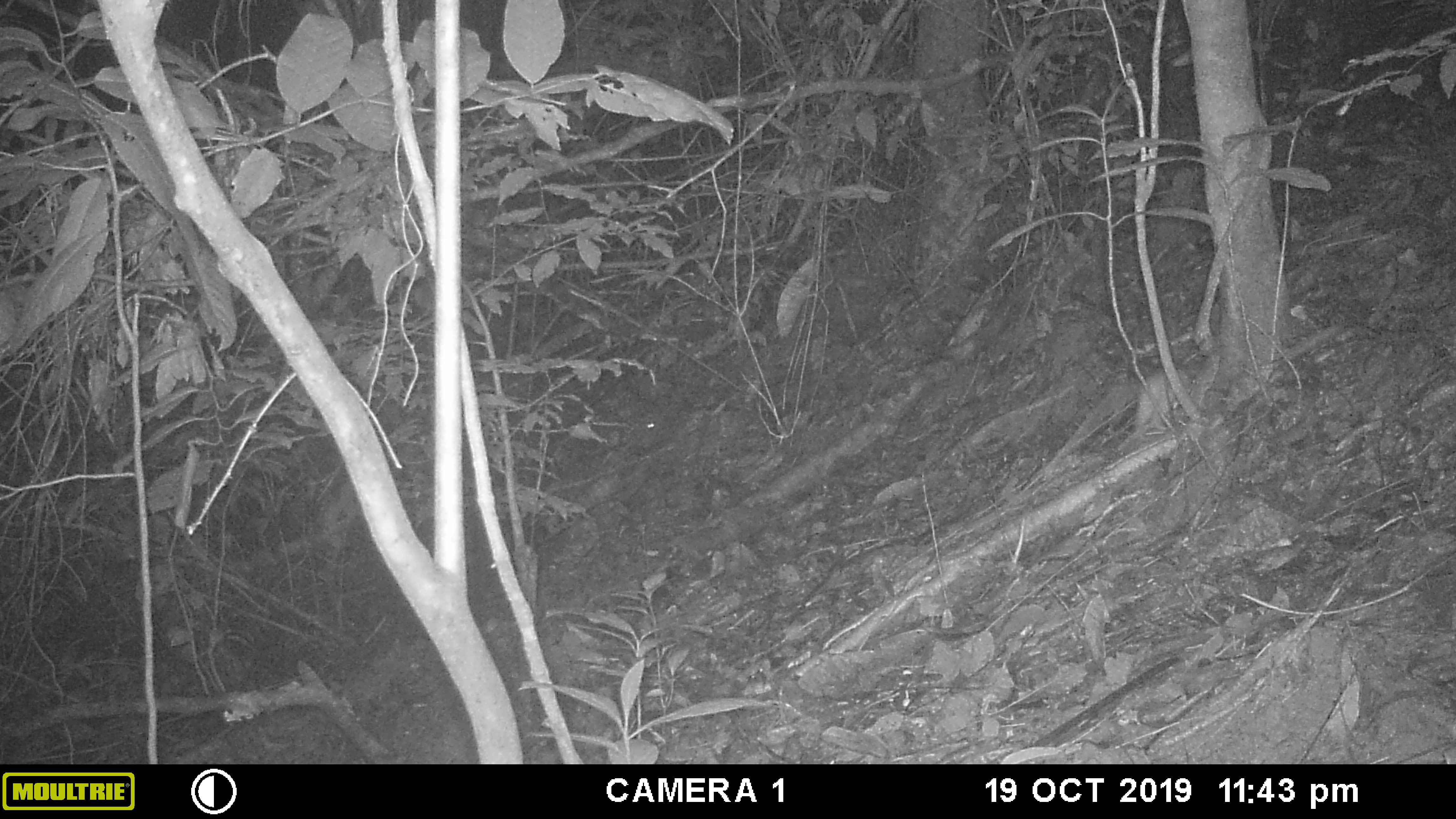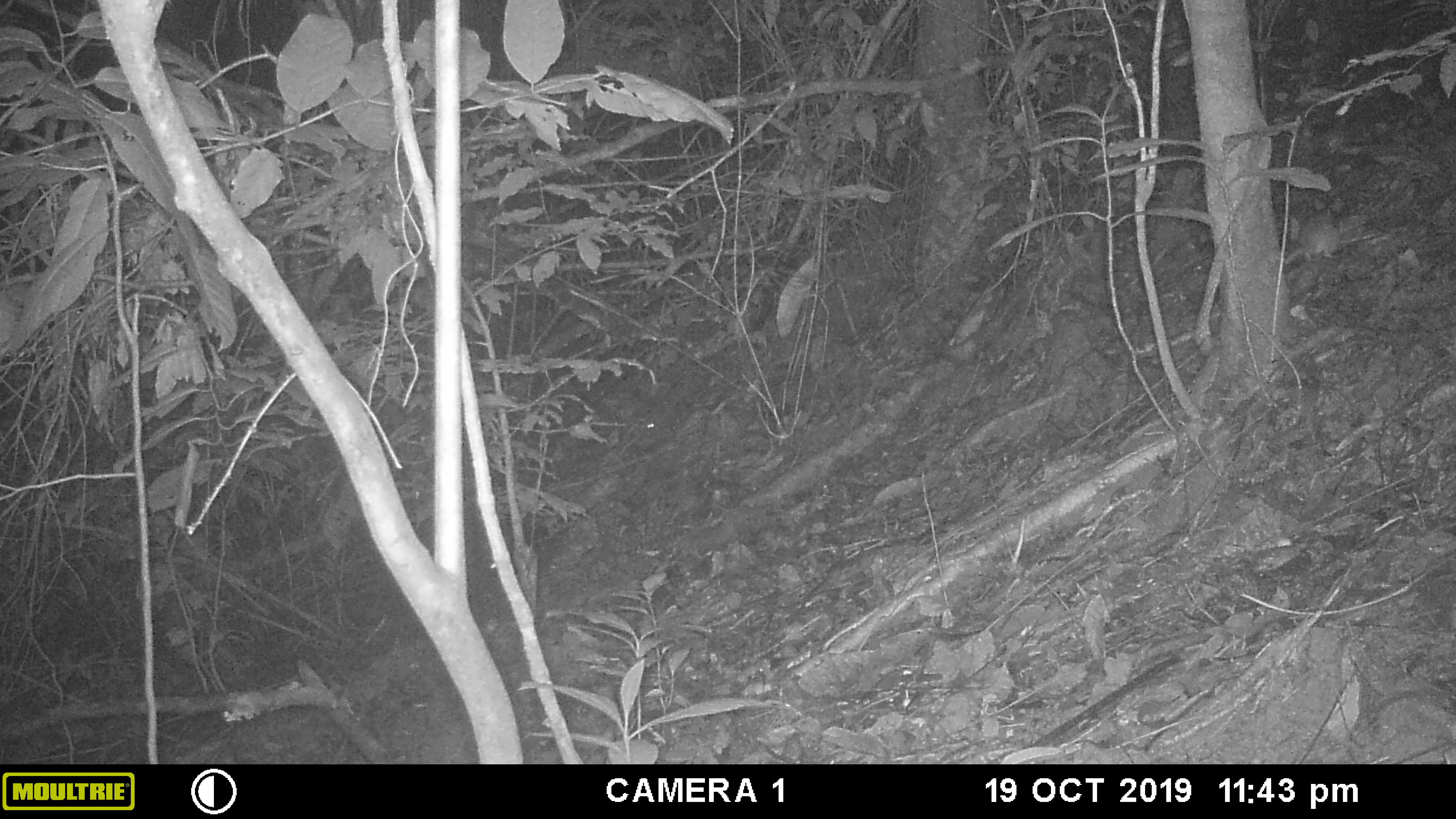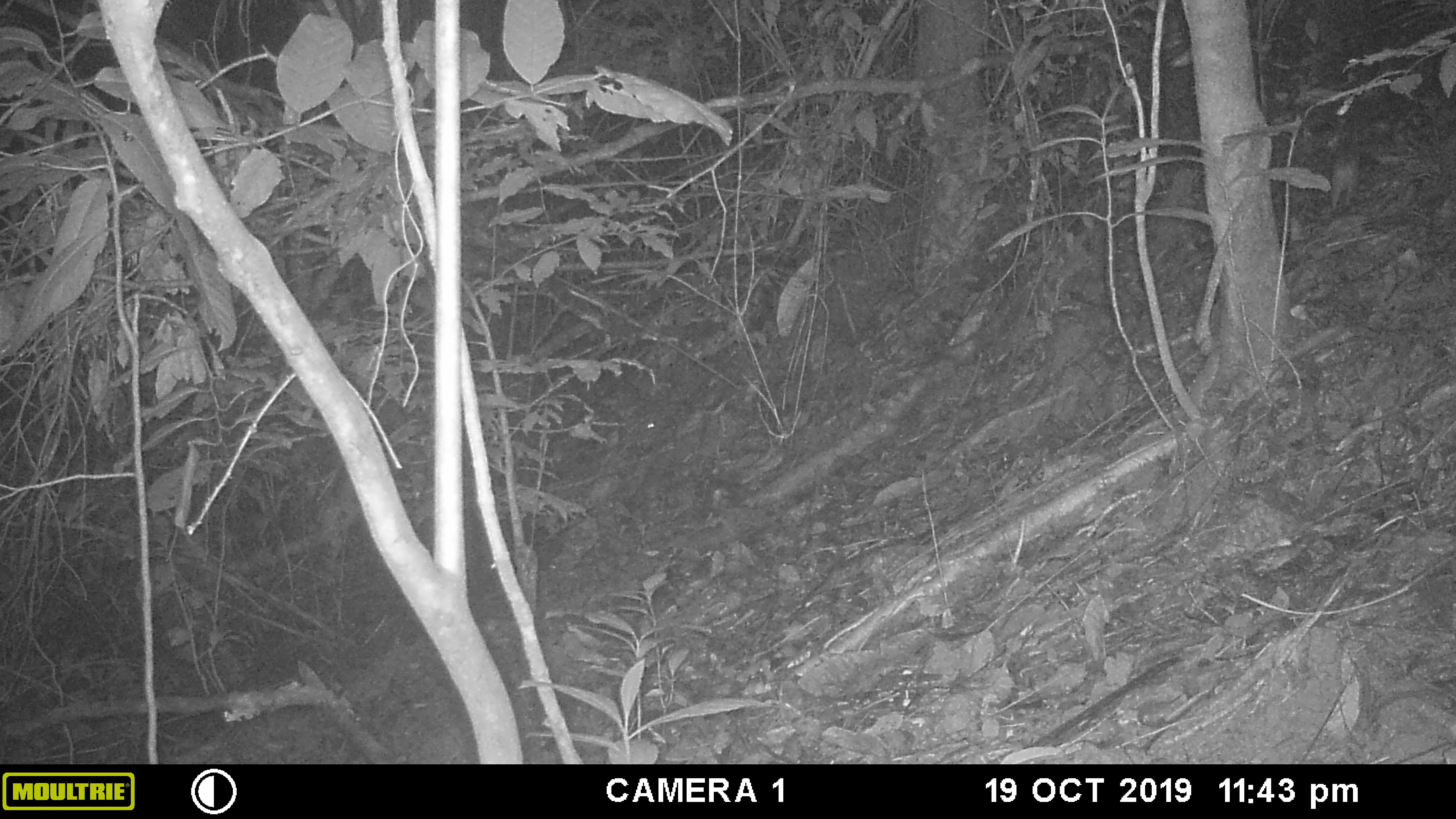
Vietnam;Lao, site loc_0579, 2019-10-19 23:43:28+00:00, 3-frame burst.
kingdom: Animalia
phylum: Chordata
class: Mammalia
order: Rodentia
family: Muridae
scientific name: Muridae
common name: old-world mice and rats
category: unidentified murid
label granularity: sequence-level